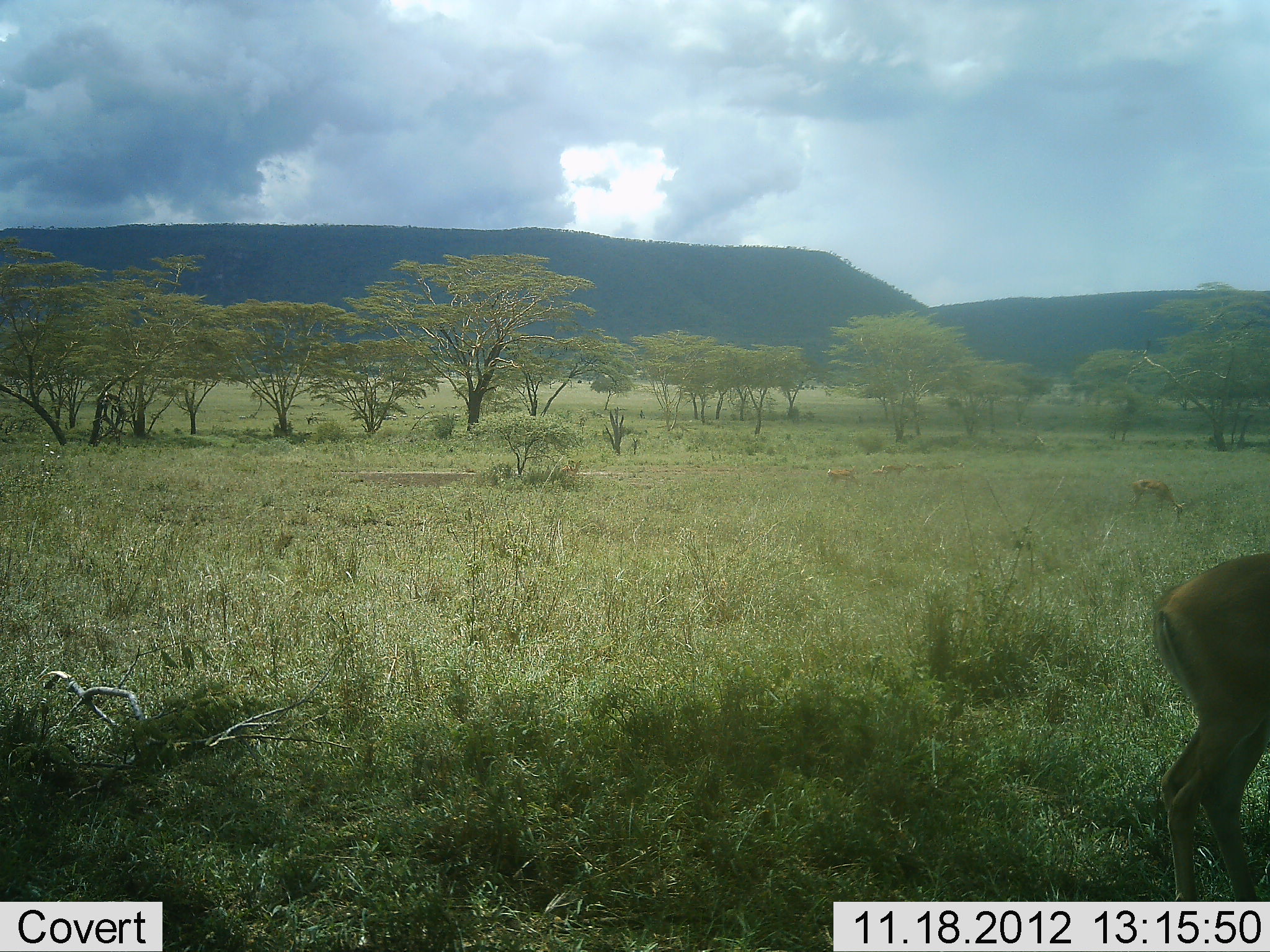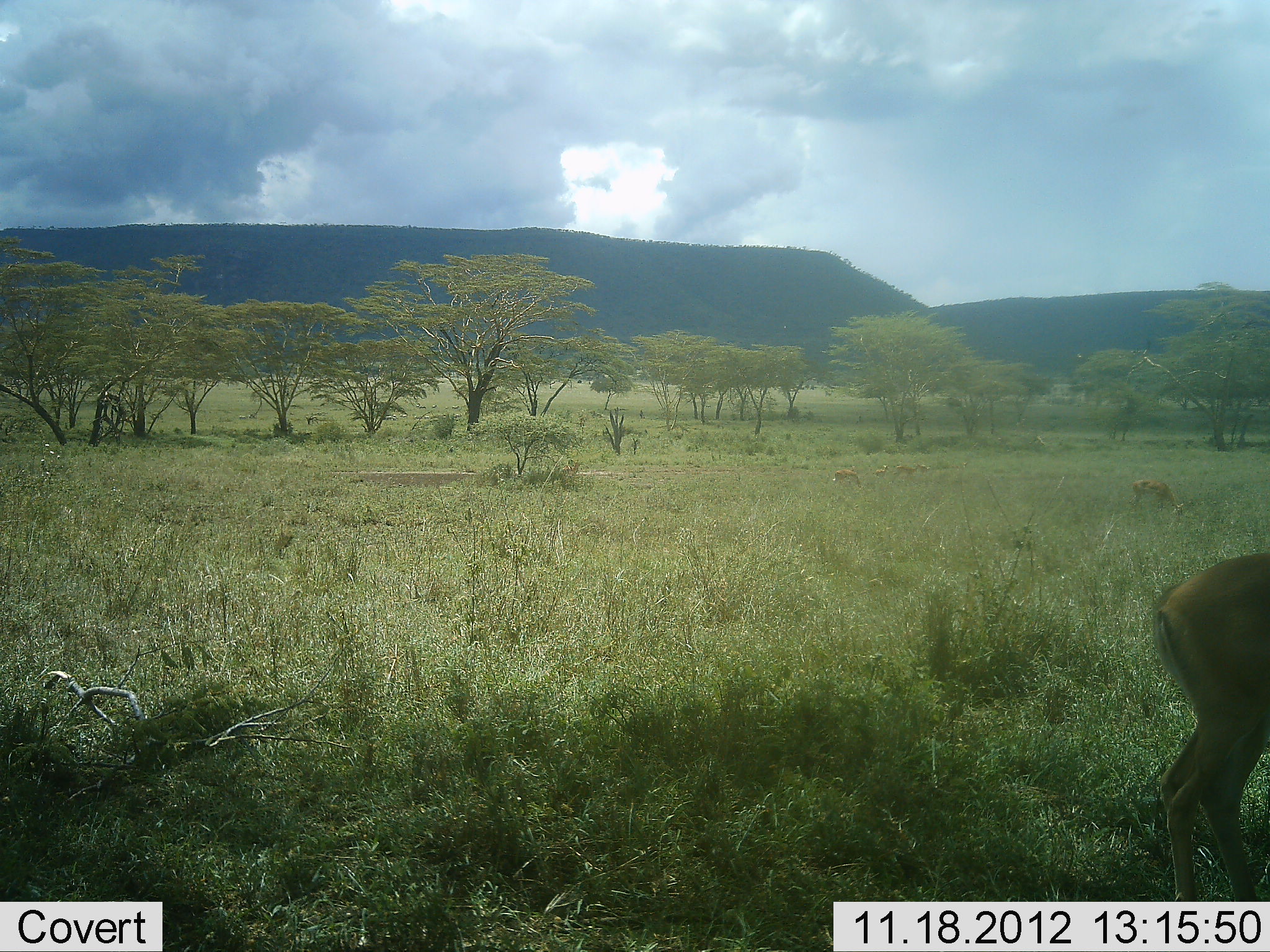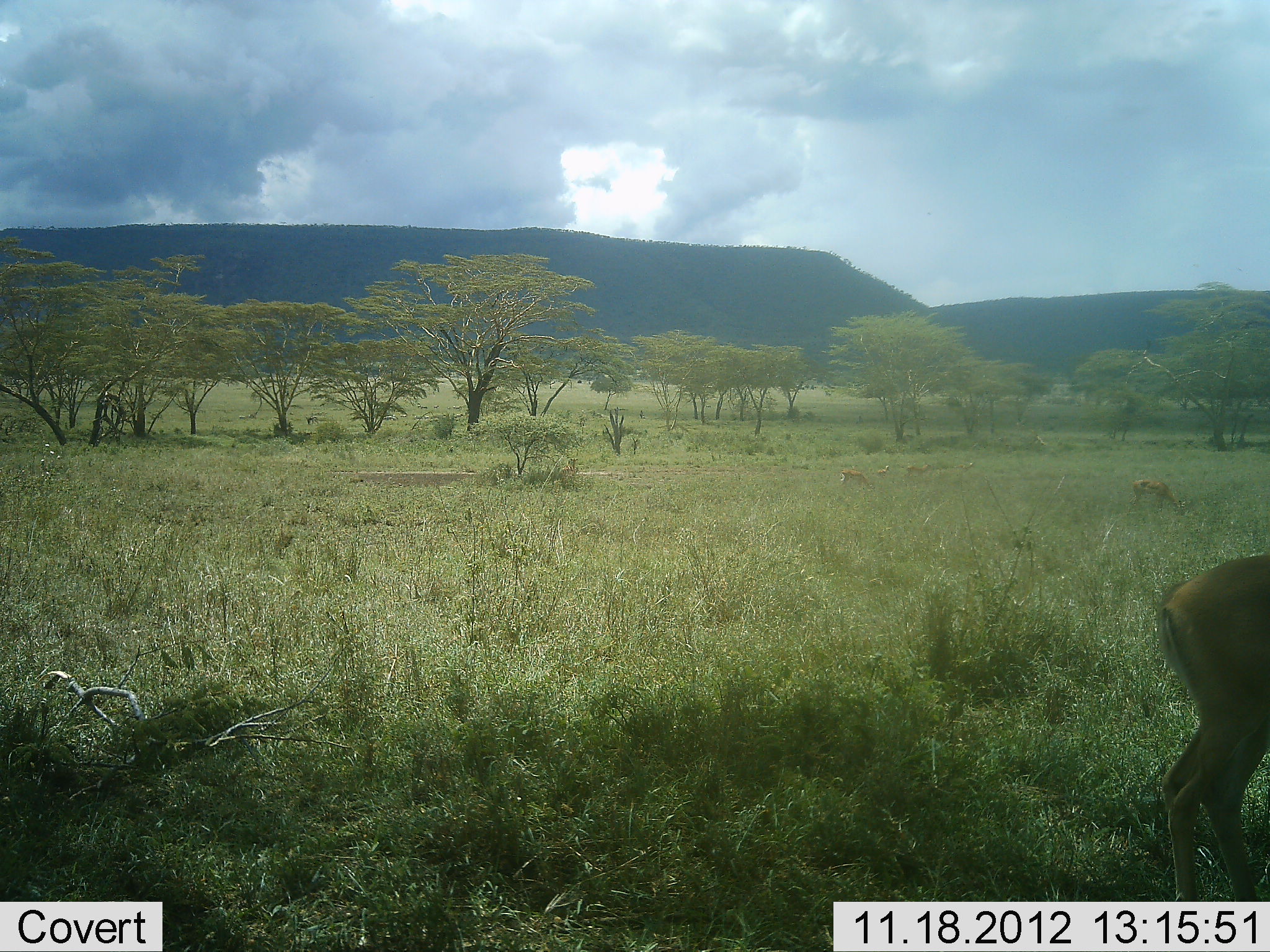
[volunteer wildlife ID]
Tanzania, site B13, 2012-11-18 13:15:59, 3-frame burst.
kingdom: Animalia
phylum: Chordata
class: Mammalia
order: Artiodactyla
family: Bovidae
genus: Aepyceros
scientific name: Aepyceros melampus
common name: impala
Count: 4.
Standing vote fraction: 70%.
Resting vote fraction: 0%.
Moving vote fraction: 30%.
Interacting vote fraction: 0%.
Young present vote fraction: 0%.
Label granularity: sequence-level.